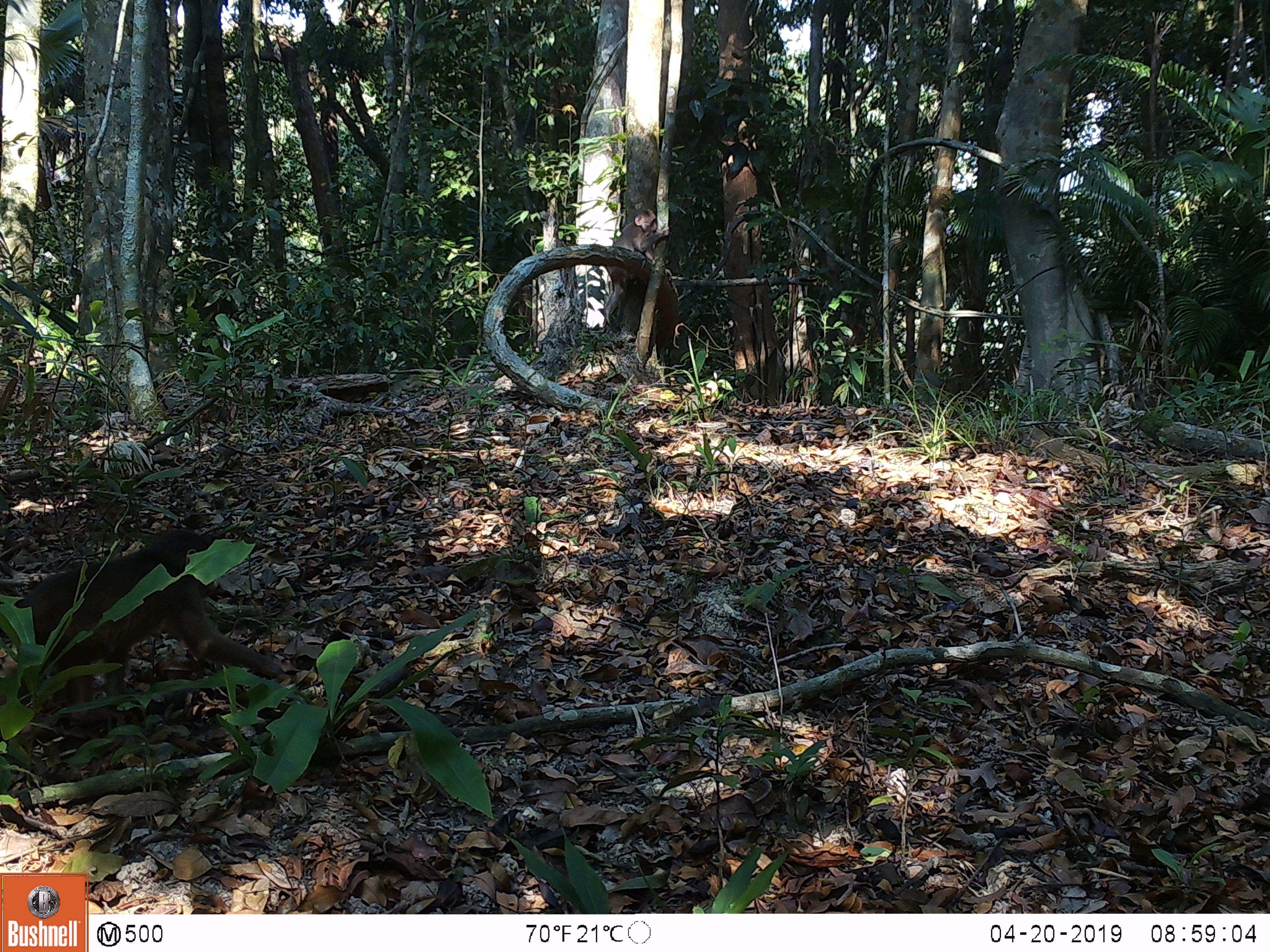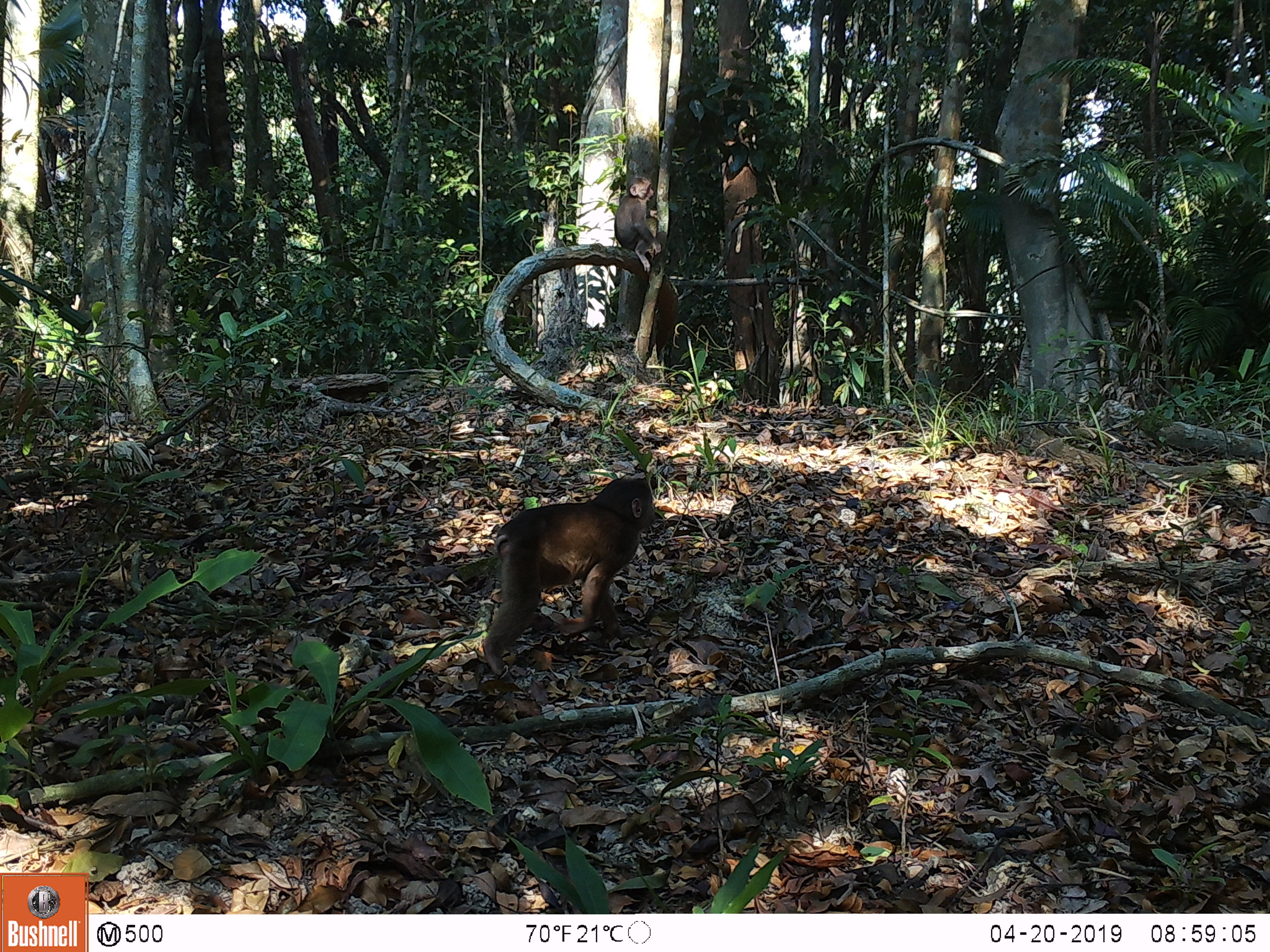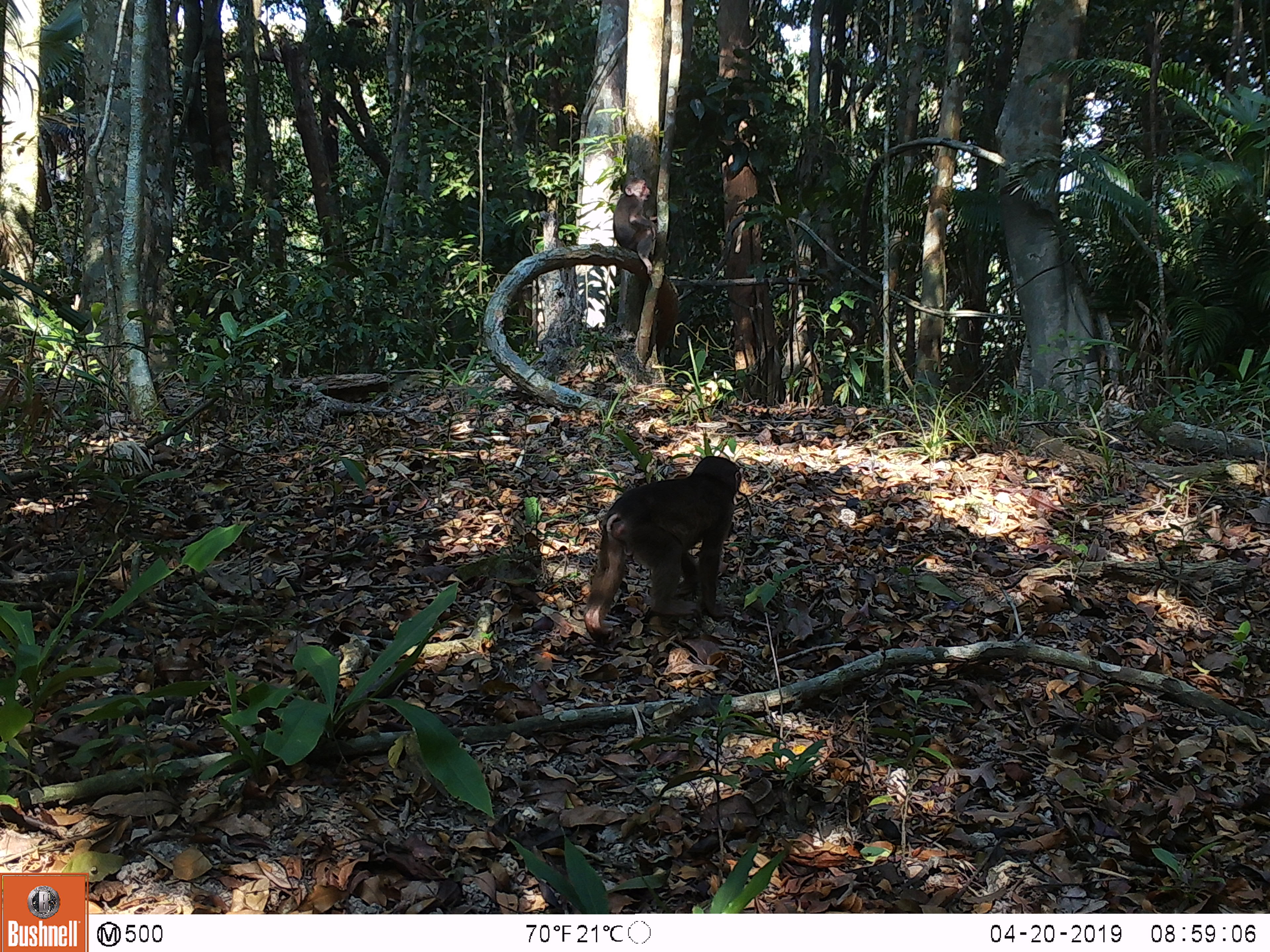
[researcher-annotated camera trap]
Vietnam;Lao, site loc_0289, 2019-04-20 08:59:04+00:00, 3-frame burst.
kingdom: Animalia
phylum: Chordata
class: Mammalia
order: Primates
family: Cercopithecidae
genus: Macaca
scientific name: Macaca arctoides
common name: stump-tailed macaque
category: stump tailed macaque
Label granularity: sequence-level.